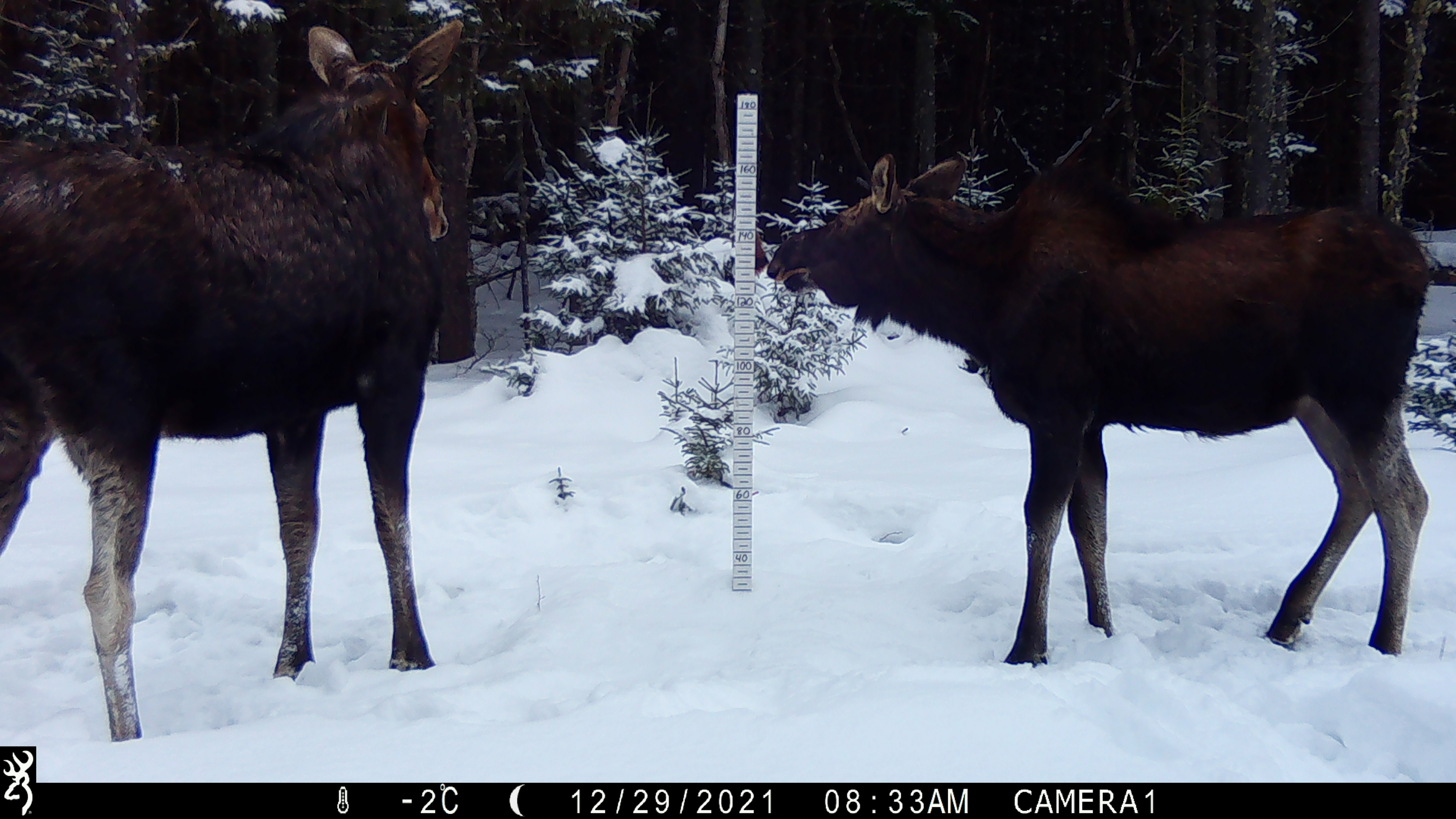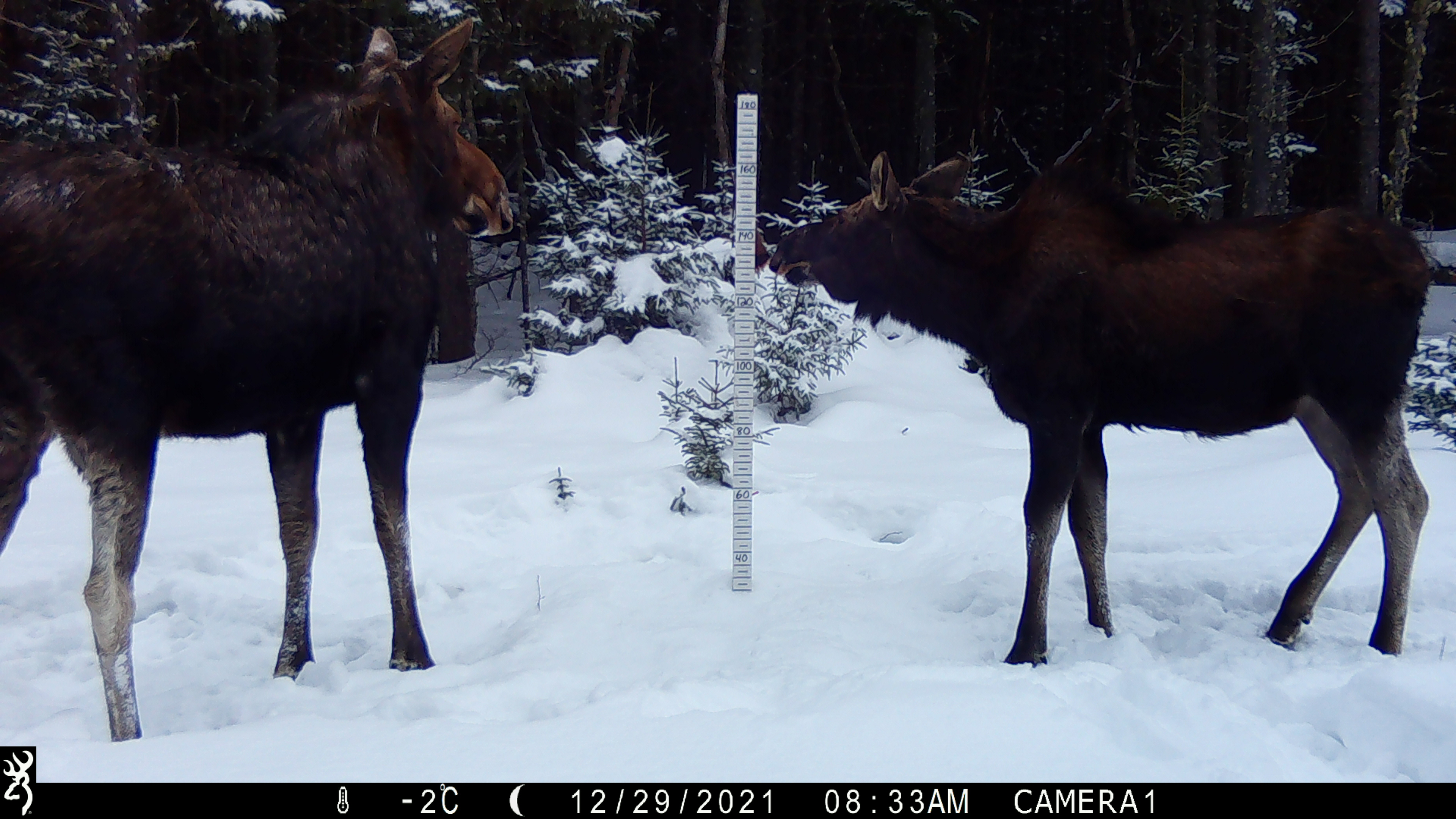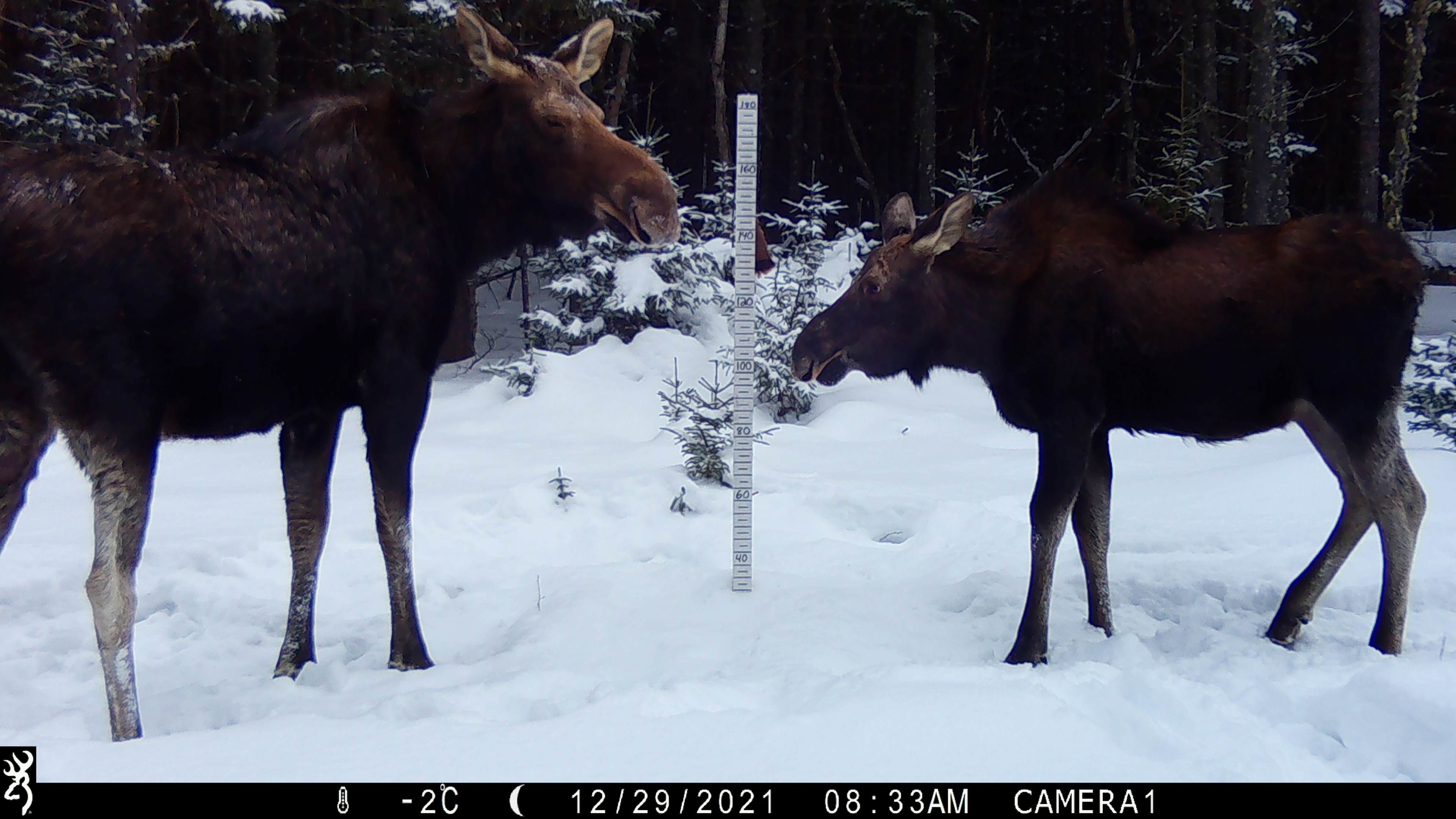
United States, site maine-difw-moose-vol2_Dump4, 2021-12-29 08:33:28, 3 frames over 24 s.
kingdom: Animalia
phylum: Chordata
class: Mammalia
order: Artiodactyla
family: Cervidae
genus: Alces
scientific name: Alces alces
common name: moose